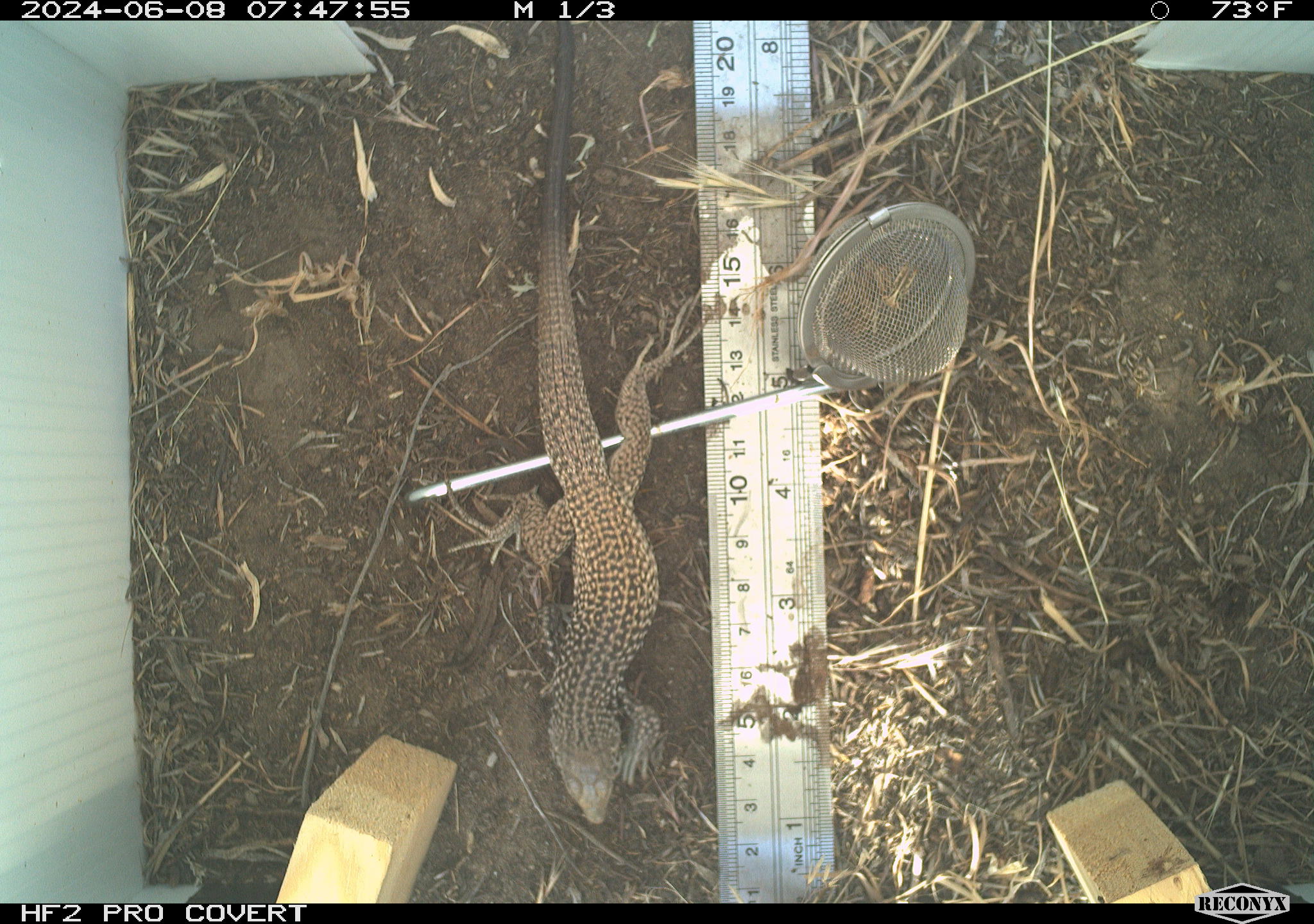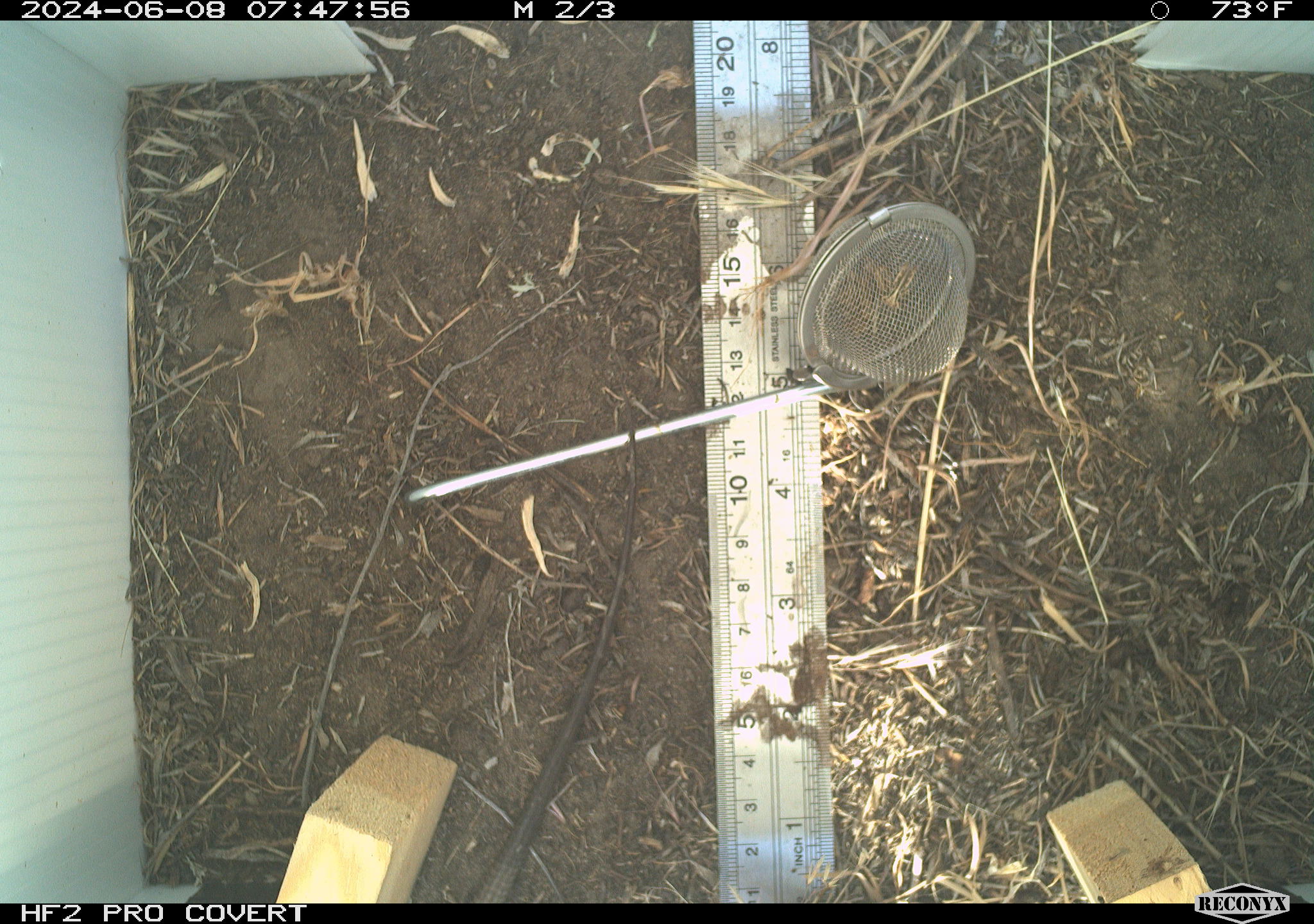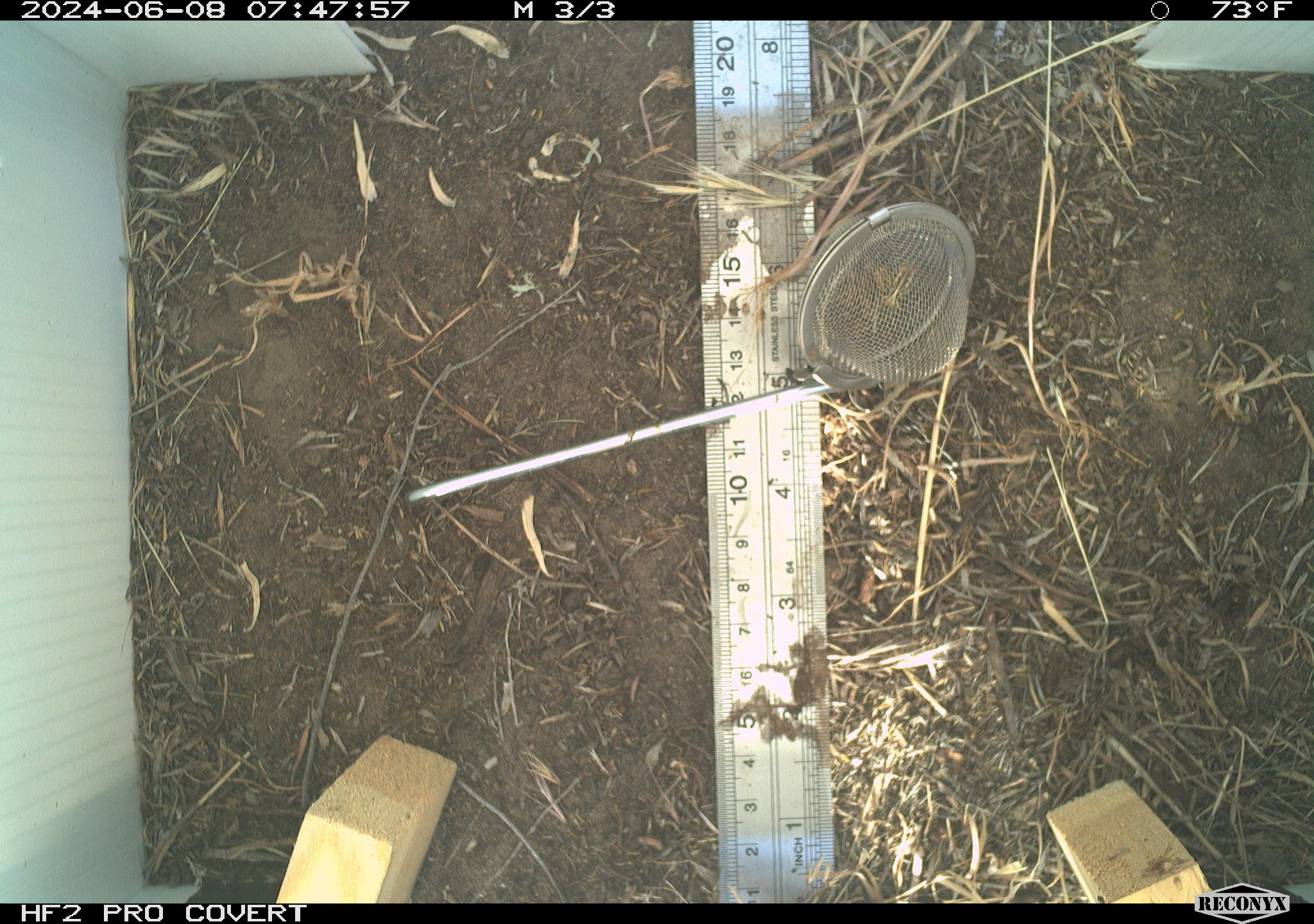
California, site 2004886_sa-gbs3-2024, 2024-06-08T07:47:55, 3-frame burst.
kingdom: Animalia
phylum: Chordata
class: Reptilia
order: Squamata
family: Teiidae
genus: Aspidoscelis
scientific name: Aspidoscelis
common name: whiptail lizards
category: aspidoscelis species